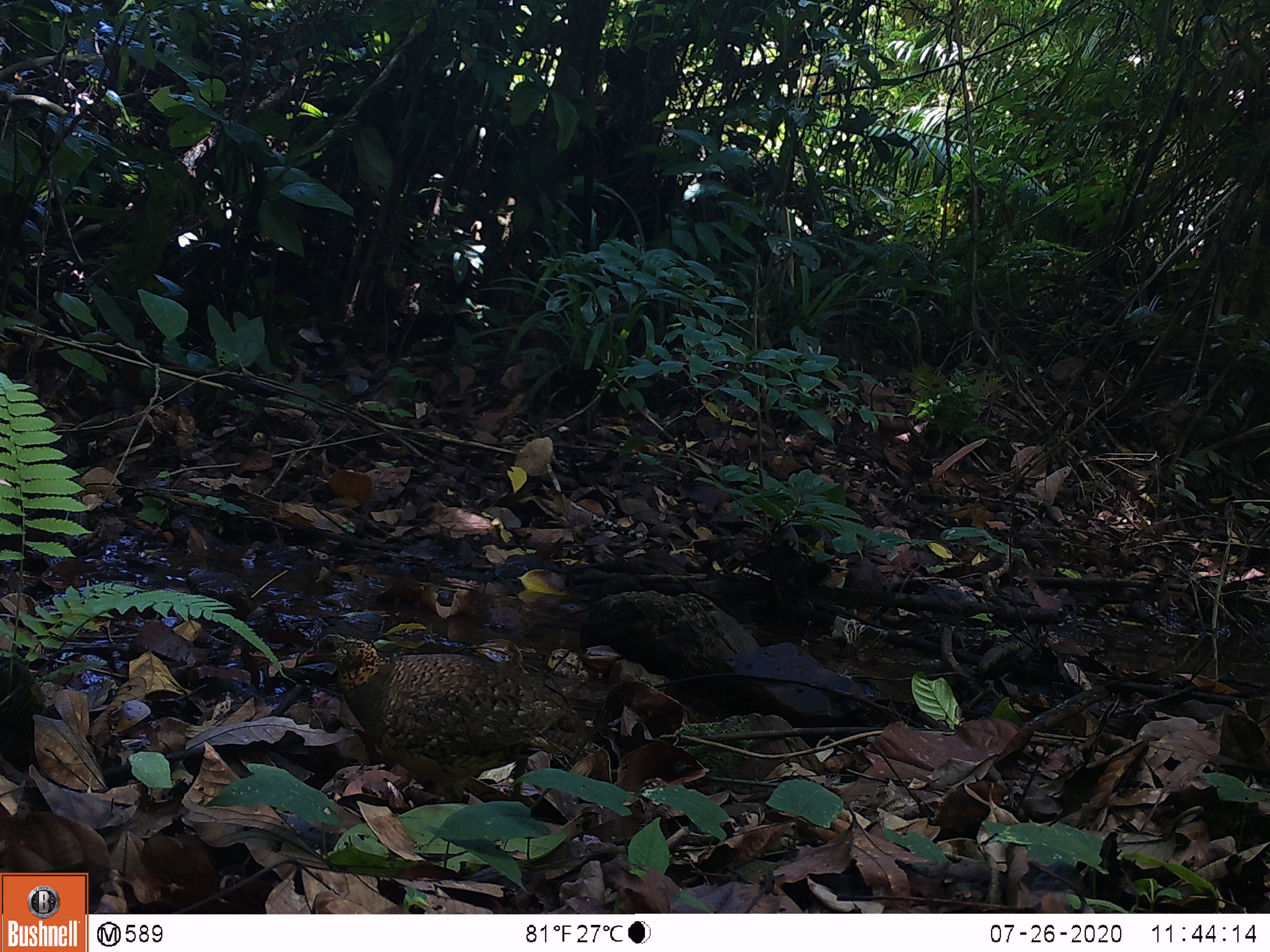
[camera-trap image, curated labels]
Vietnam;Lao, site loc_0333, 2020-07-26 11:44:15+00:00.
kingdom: Animalia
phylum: Chordata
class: Aves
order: Galliformes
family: Phasianidae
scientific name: Phasianidae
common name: partridge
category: unidentified partridge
Unidentified partridge (partridge) (Phasianidae). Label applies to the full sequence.